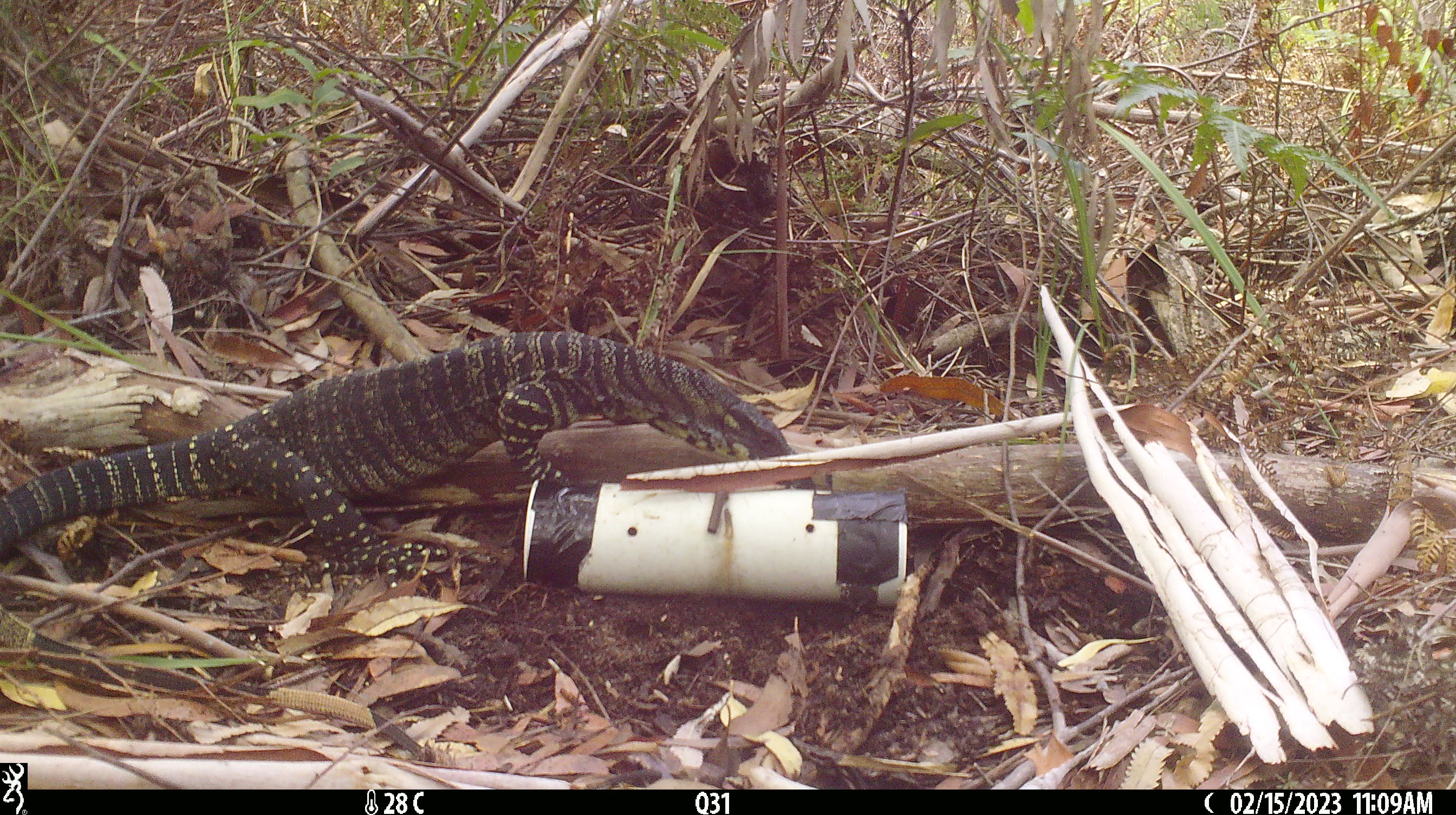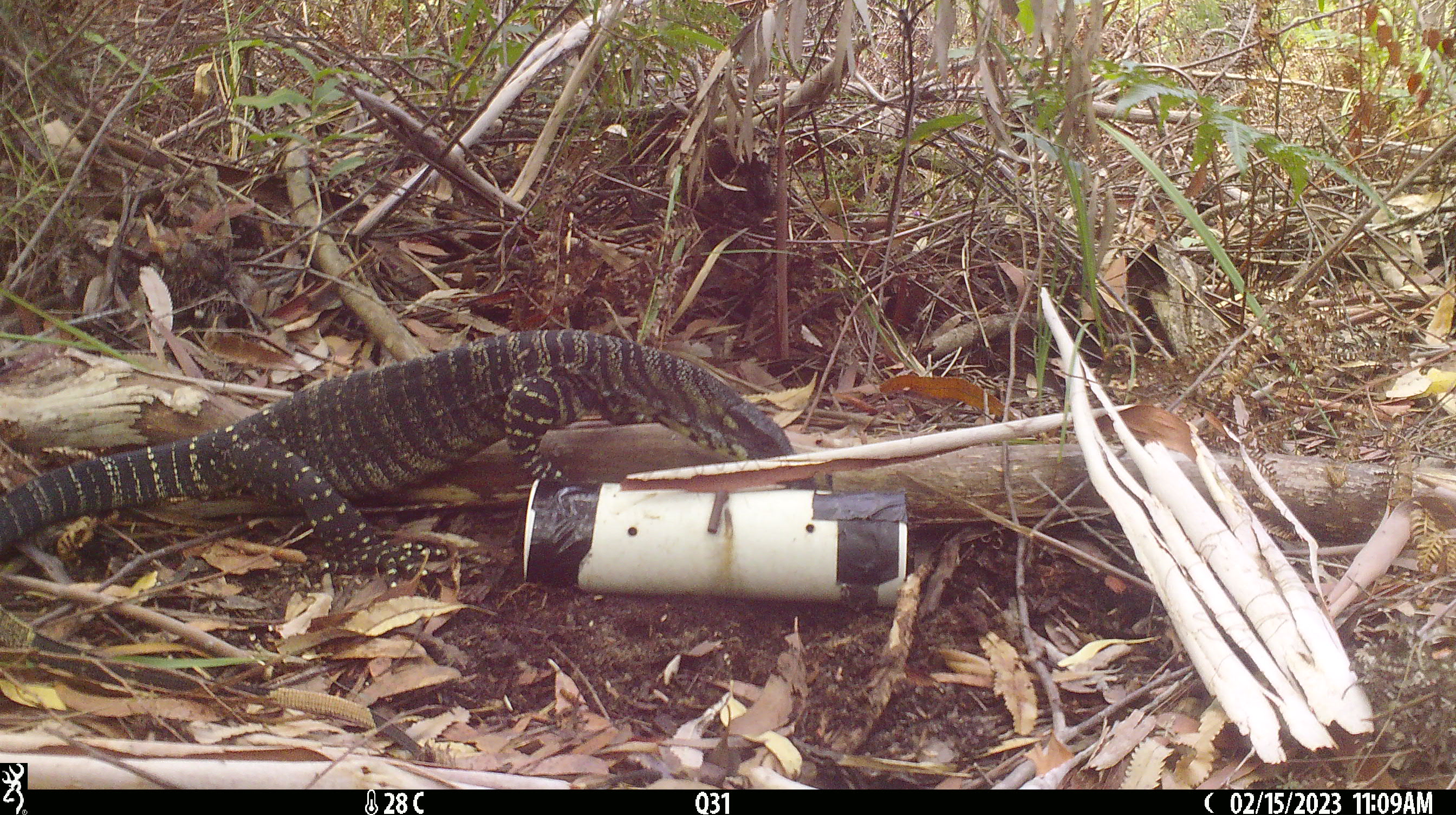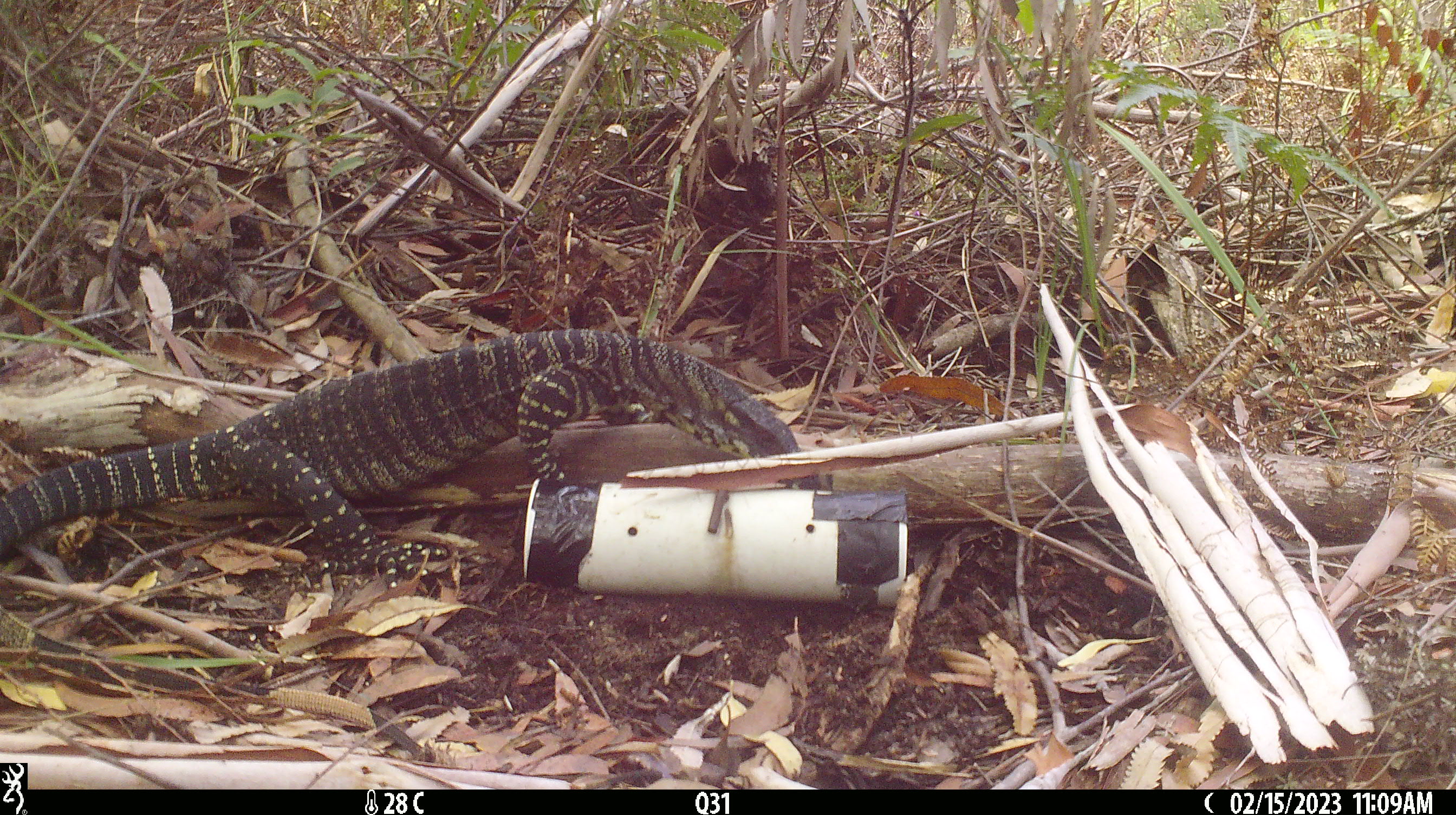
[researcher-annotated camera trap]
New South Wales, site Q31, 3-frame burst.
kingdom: Animalia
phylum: Chordata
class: Reptilia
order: Squamata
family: Varanidae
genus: Varanus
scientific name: Varanus varius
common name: lace monitor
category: goanna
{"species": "goanna (lace monitor) (Varanus varius)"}